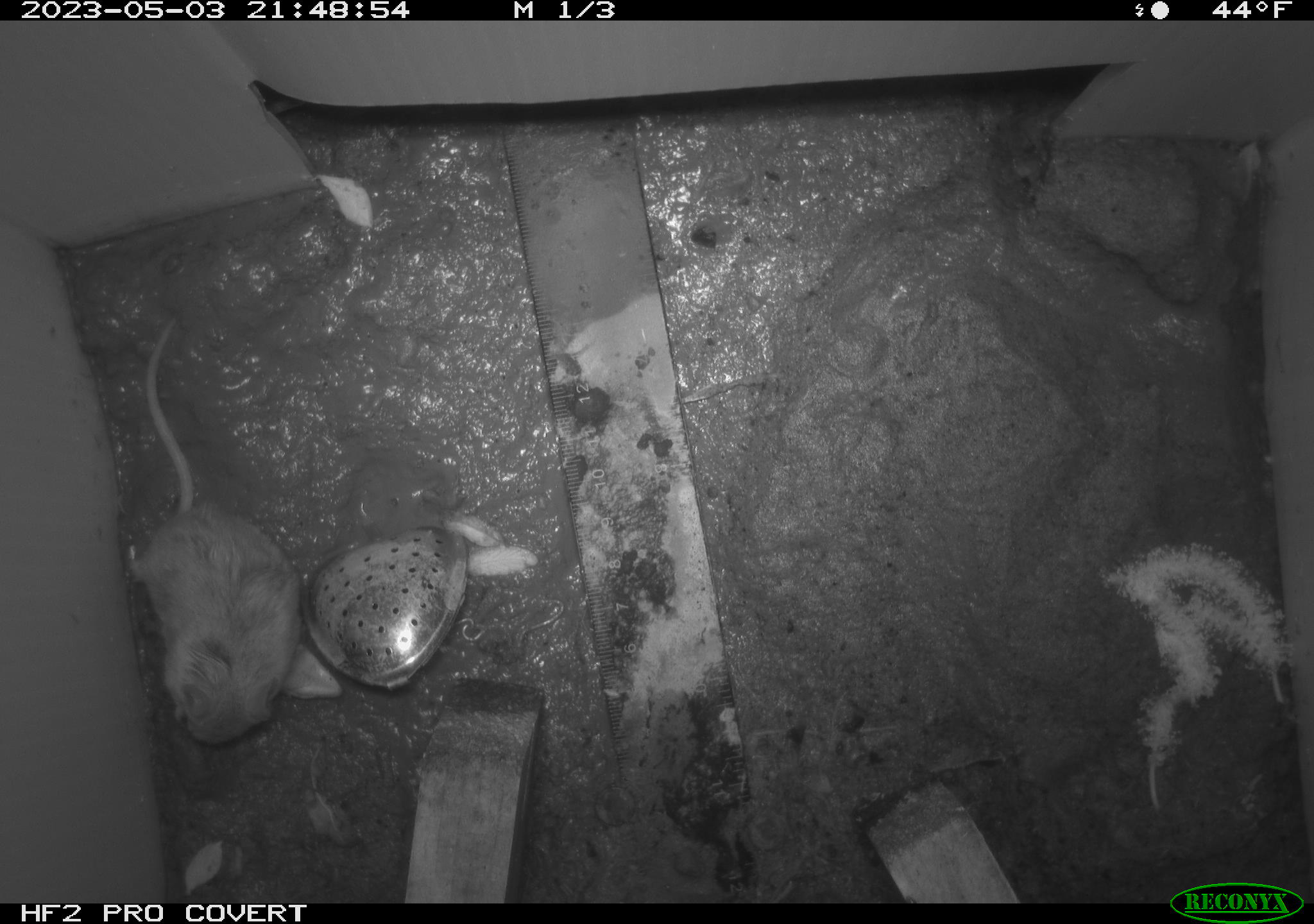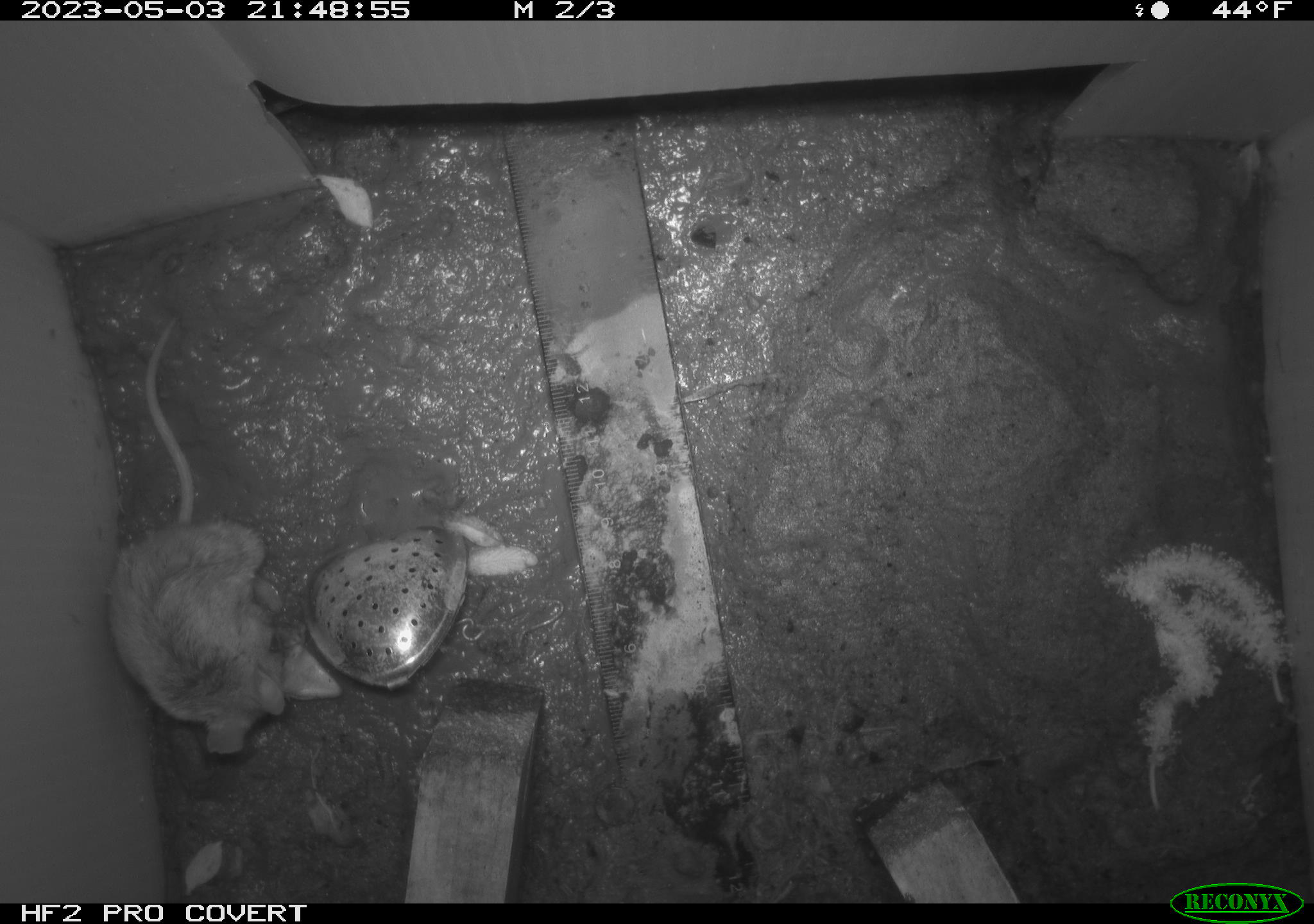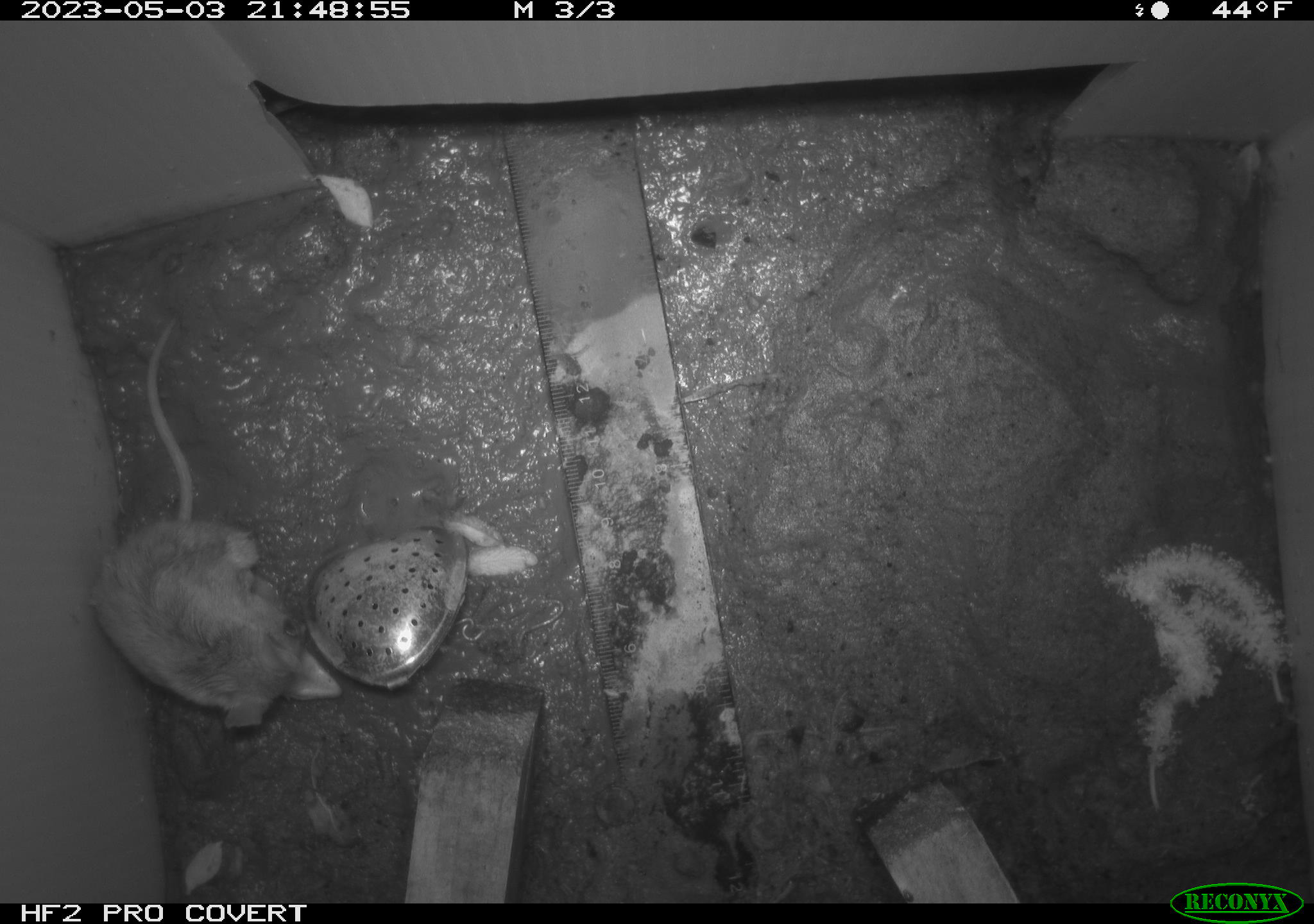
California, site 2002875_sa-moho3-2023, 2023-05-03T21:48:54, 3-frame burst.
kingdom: Animalia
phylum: Chordata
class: Mammalia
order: Rodentia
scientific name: Rodentia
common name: mouse species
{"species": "mouse species (Rodentia)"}